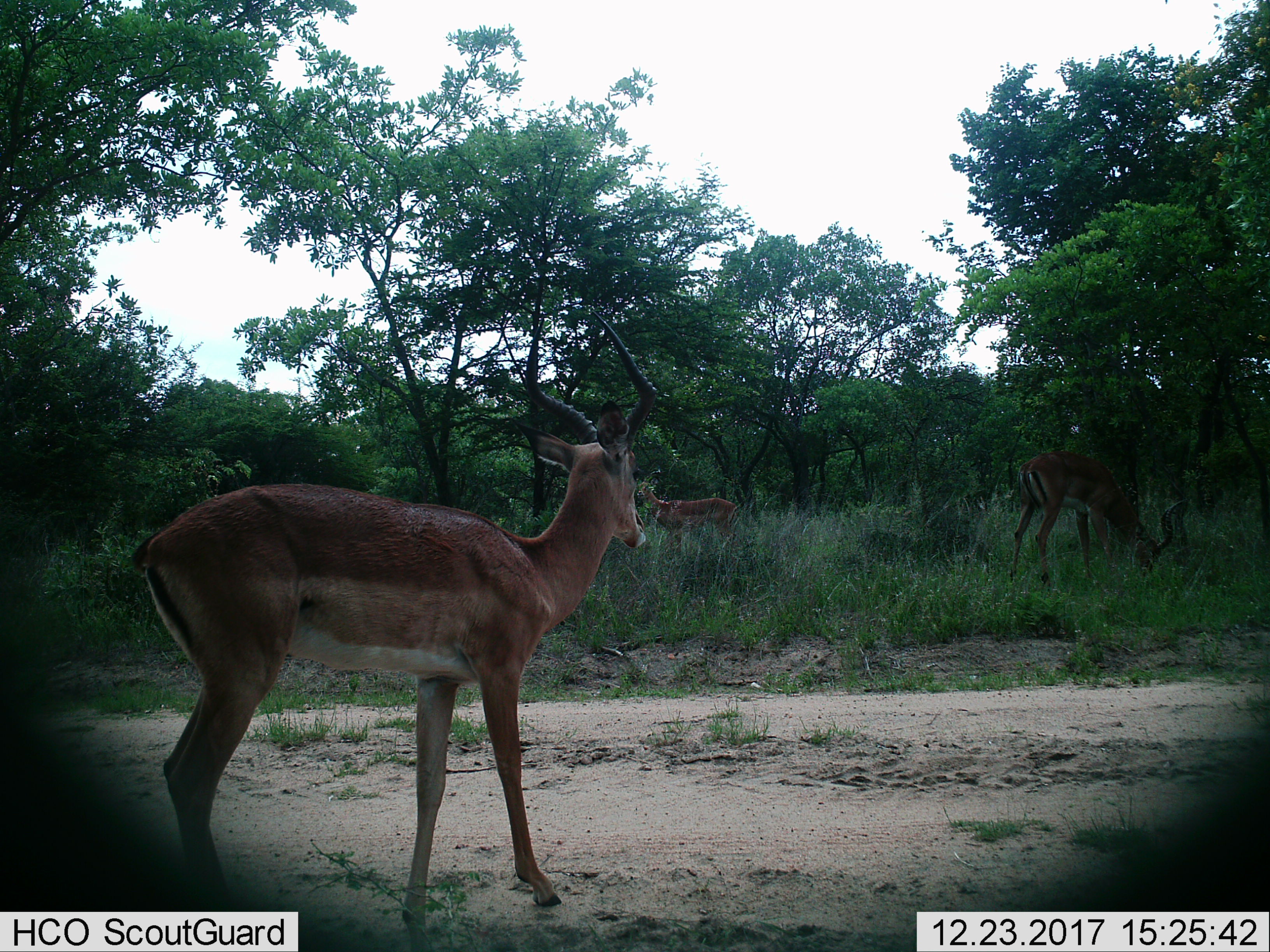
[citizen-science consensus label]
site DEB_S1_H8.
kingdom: Animalia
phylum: Chordata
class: Mammalia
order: Artiodactyla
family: Bovidae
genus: Aepyceros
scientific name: Aepyceros melampus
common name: impala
Impala (Aepyceros melampus), count 3. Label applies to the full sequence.